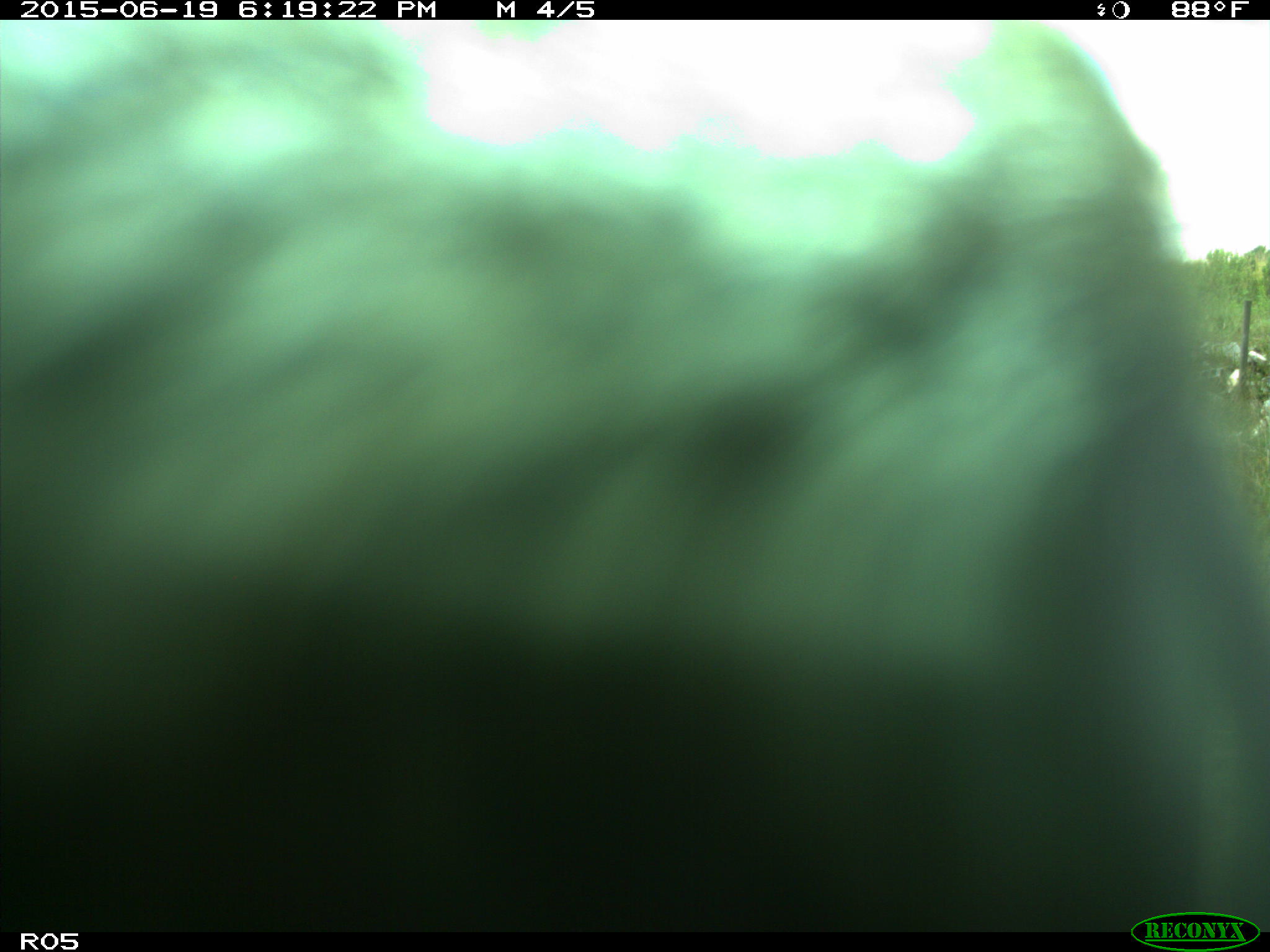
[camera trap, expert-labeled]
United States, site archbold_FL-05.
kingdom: Animalia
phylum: Chordata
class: Mammalia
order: Artiodactyla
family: Bovidae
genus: Bos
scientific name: Bos taurus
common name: domestic cow